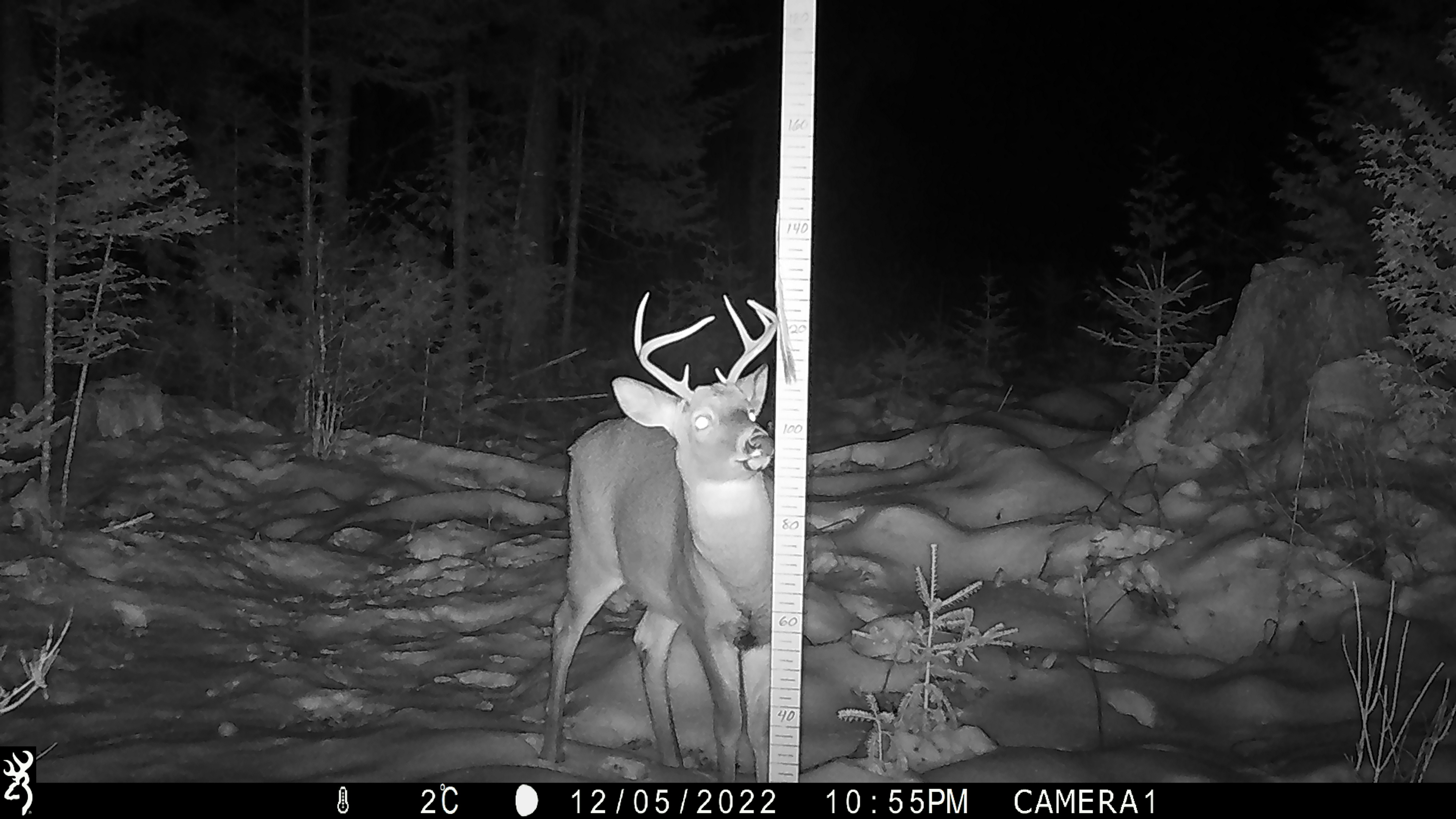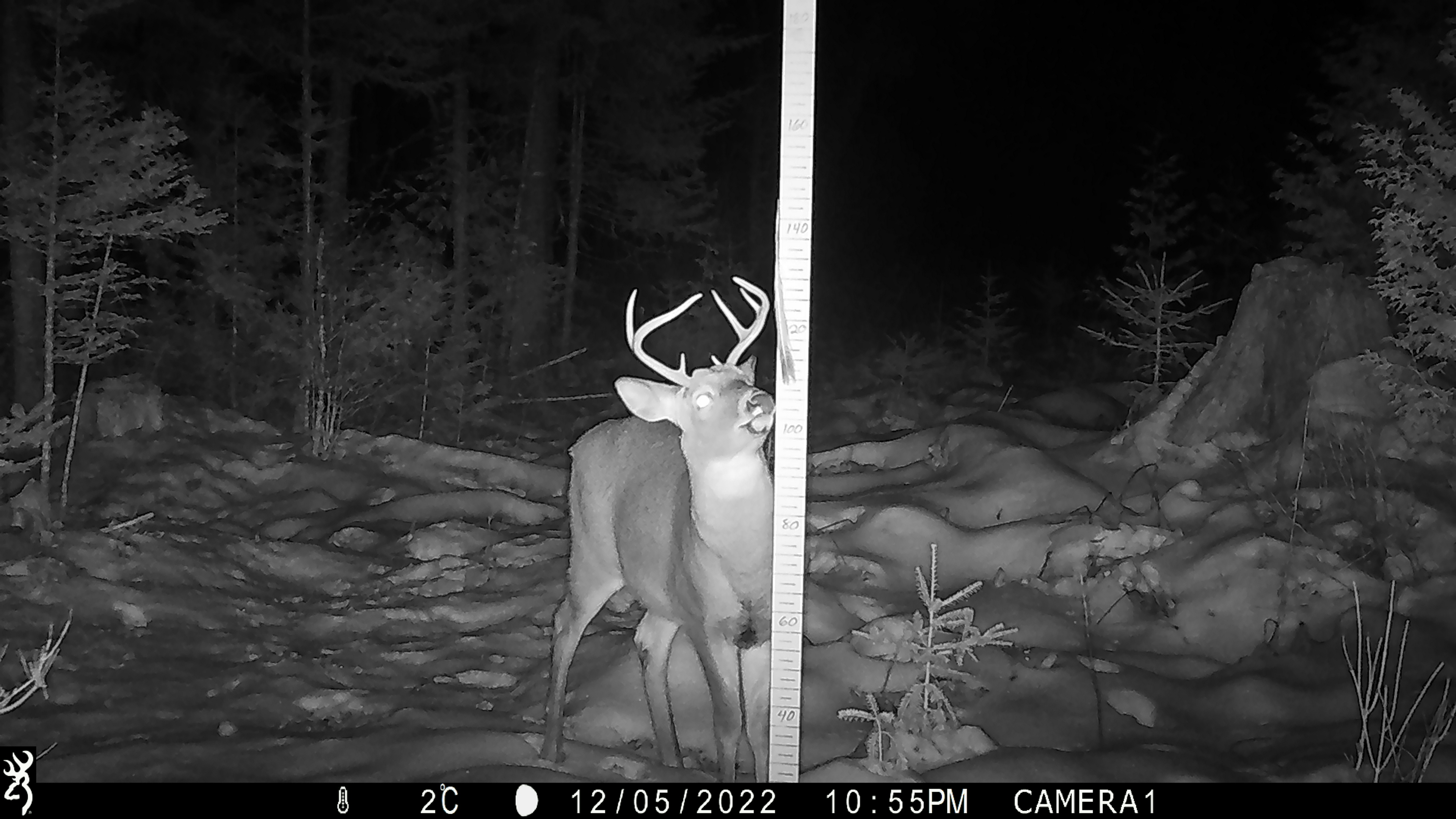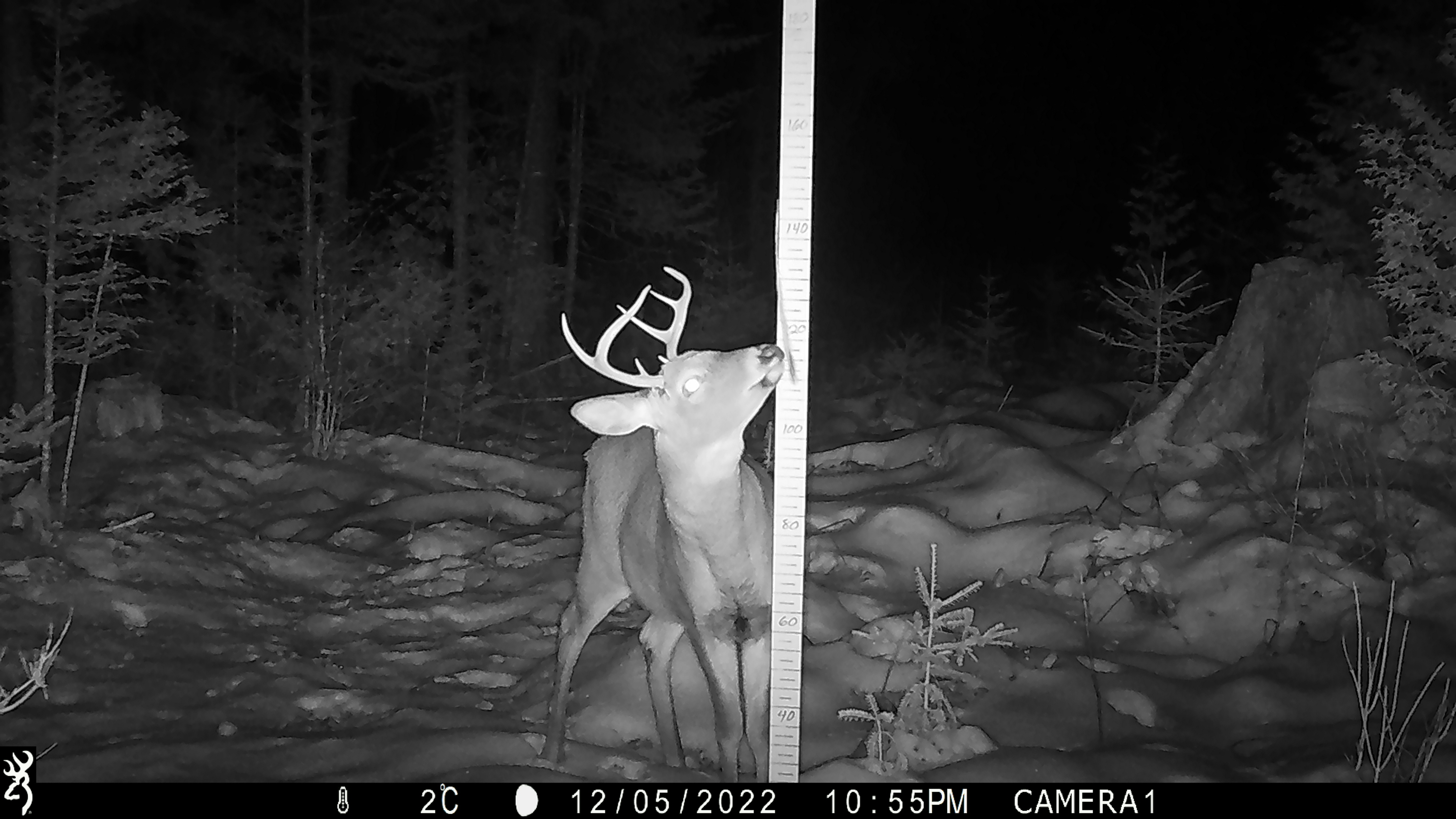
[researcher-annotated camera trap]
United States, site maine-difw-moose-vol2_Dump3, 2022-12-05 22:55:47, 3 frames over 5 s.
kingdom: Animalia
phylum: Chordata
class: Mammalia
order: Artiodactyla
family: Cervidae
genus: Odocoileus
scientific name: Odocoileus virginianus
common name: white-tailed deer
White-tailed deer (Odocoileus virginianus).